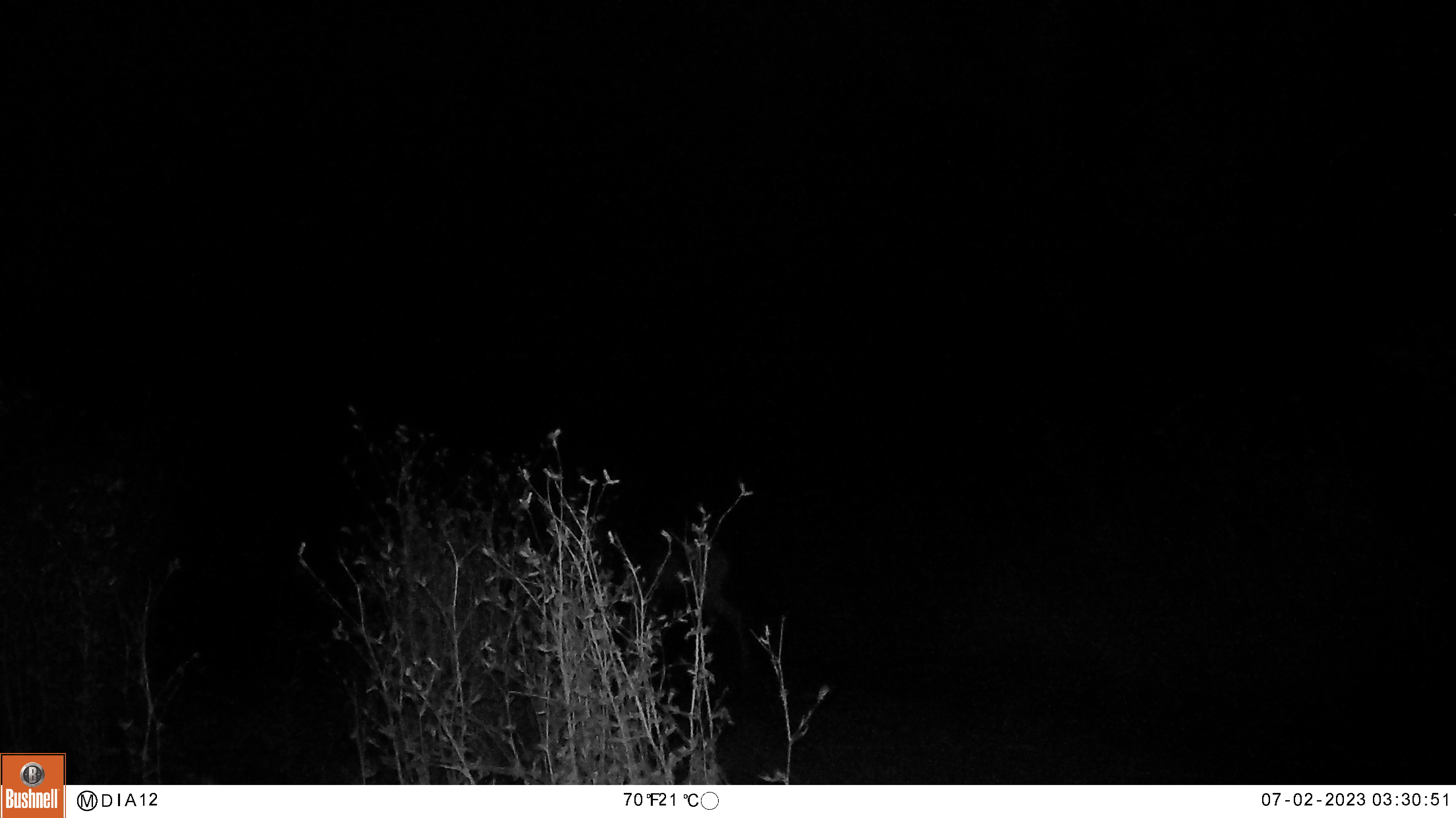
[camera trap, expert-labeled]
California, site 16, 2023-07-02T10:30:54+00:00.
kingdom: Animalia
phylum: Chordata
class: Mammalia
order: Artiodactyla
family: Cervidae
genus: Odocoileus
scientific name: Odocoileus hemionus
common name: mule deer